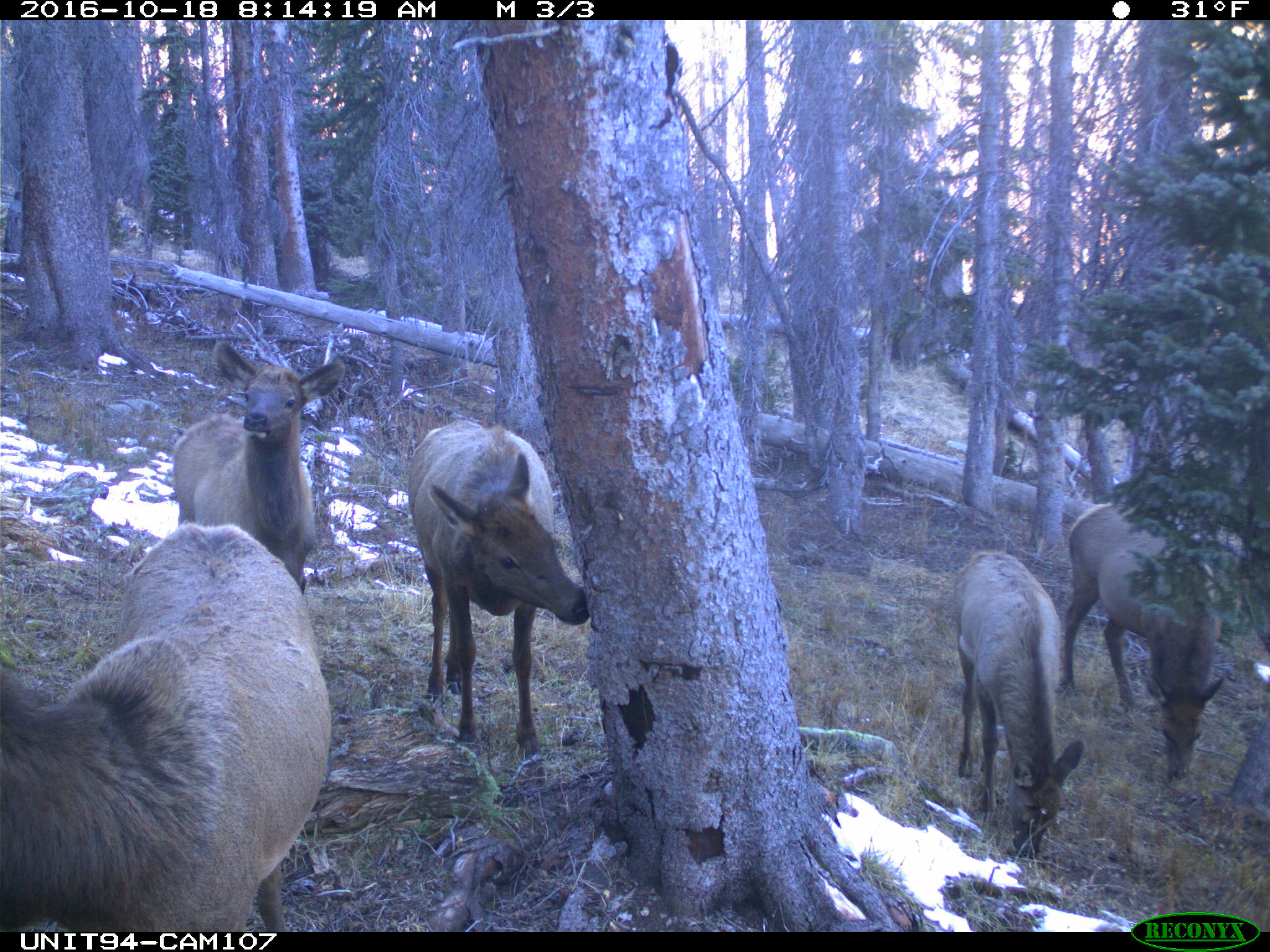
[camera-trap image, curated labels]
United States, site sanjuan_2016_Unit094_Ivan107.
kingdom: Animalia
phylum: Chordata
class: Mammalia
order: Artiodactyla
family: Cervidae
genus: Cervus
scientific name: Cervus elaphus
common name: red deer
Cervus elaphus (red deer).